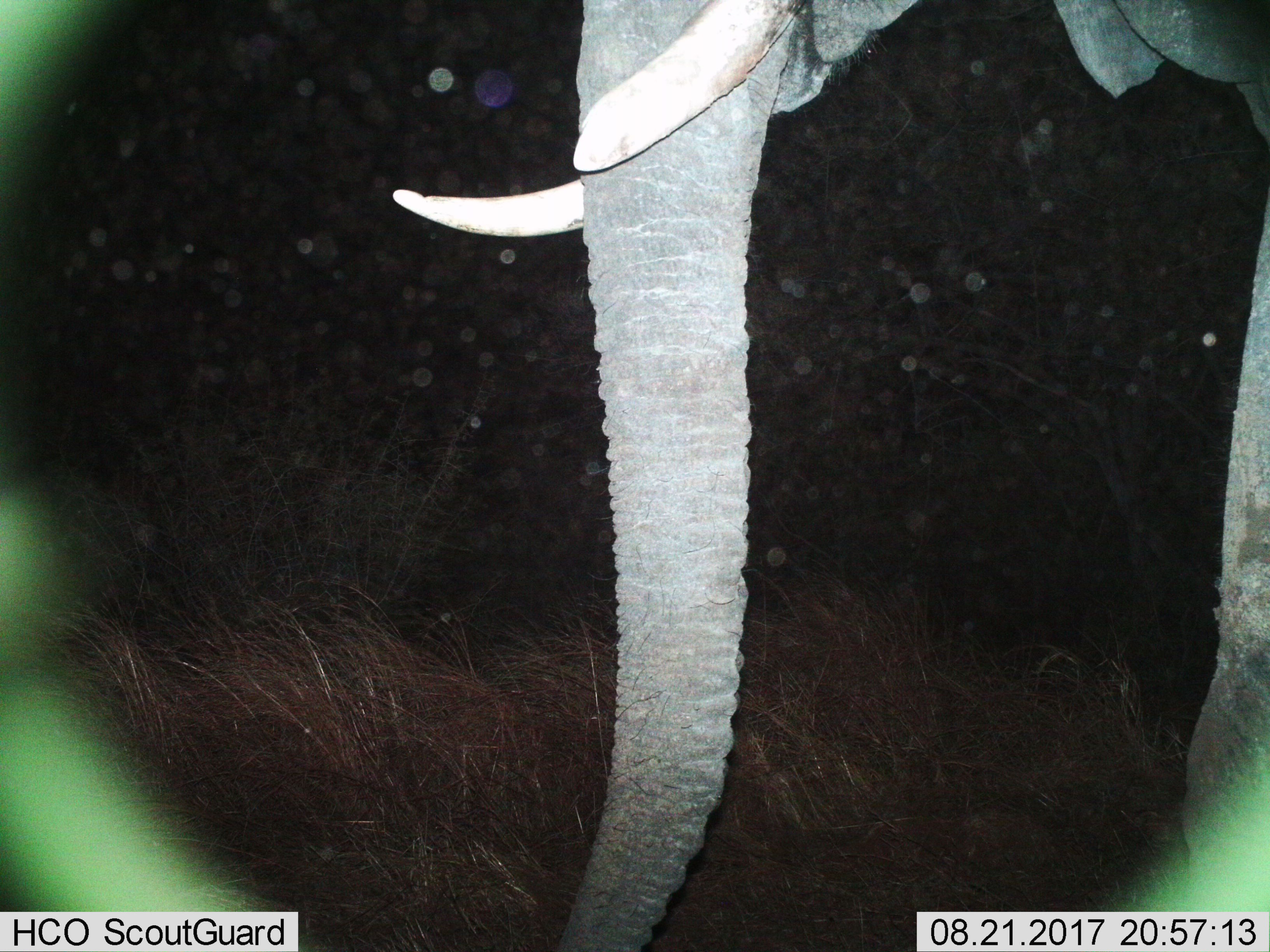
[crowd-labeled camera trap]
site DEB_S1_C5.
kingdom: Animalia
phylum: Chordata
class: Mammalia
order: Proboscidea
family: Elephantidae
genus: Loxodonta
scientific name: Loxodonta africana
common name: african bush elephant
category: elephant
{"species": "elephant (african bush elephant) (Loxodonta africana)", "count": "1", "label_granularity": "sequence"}